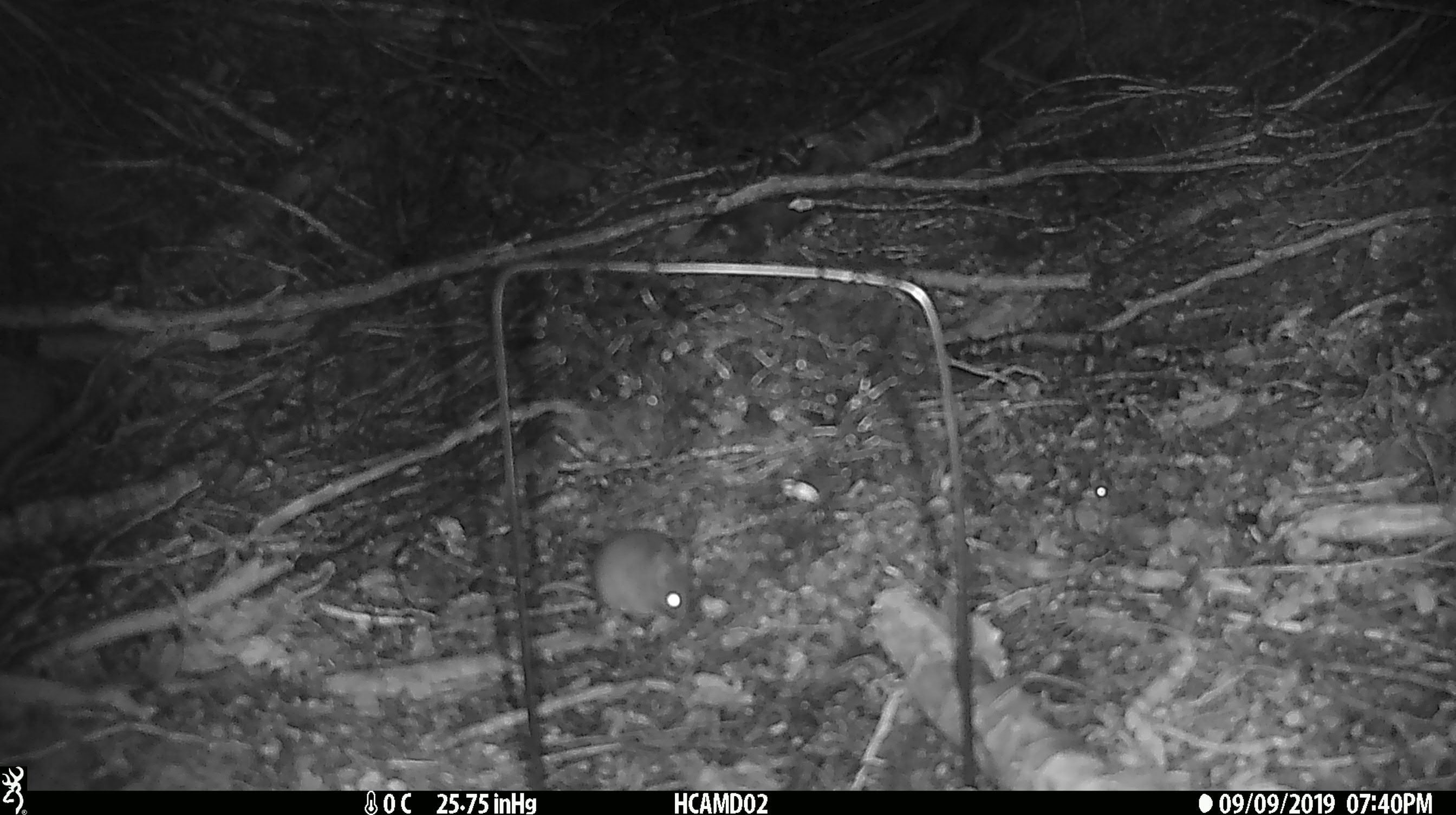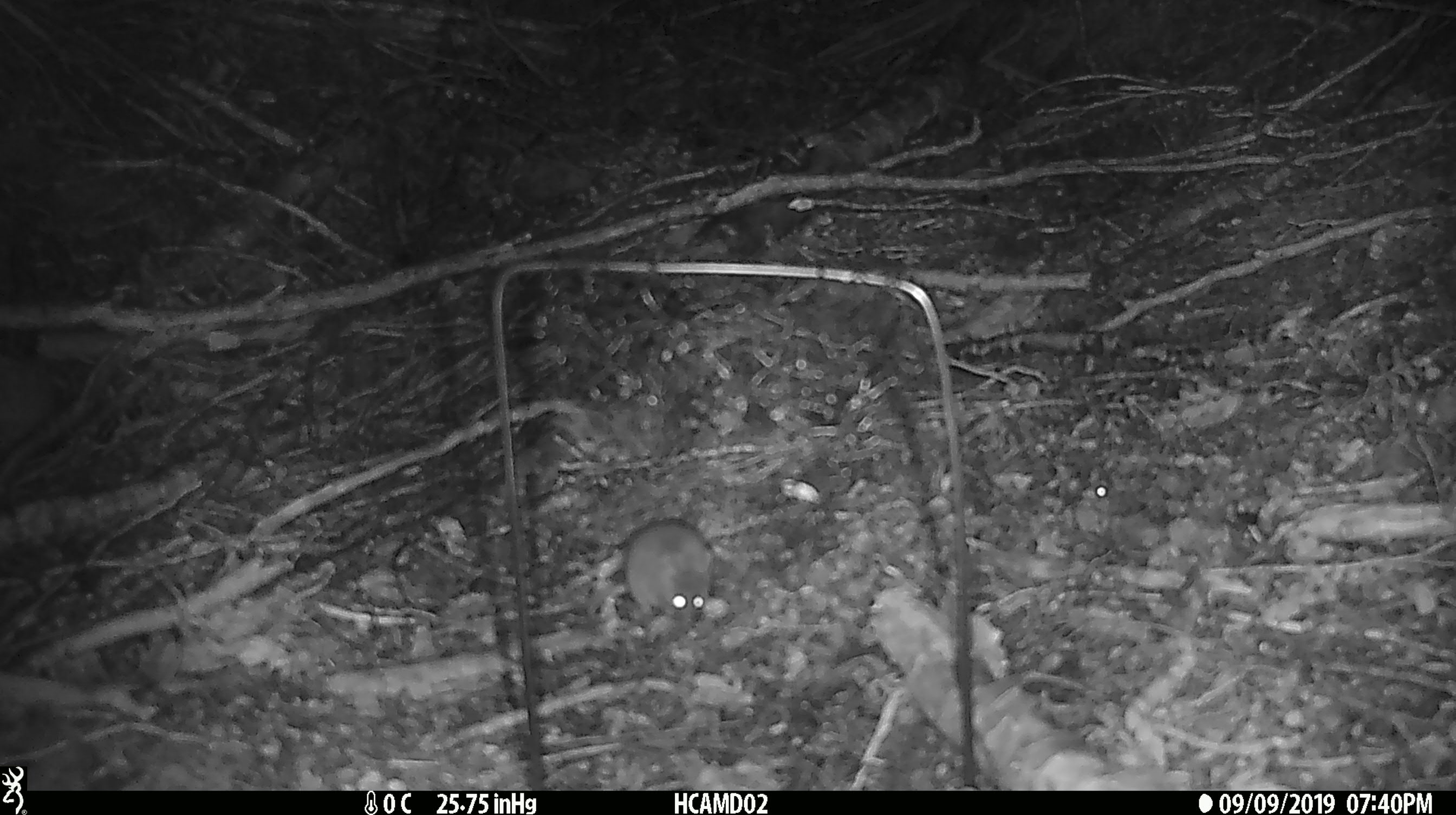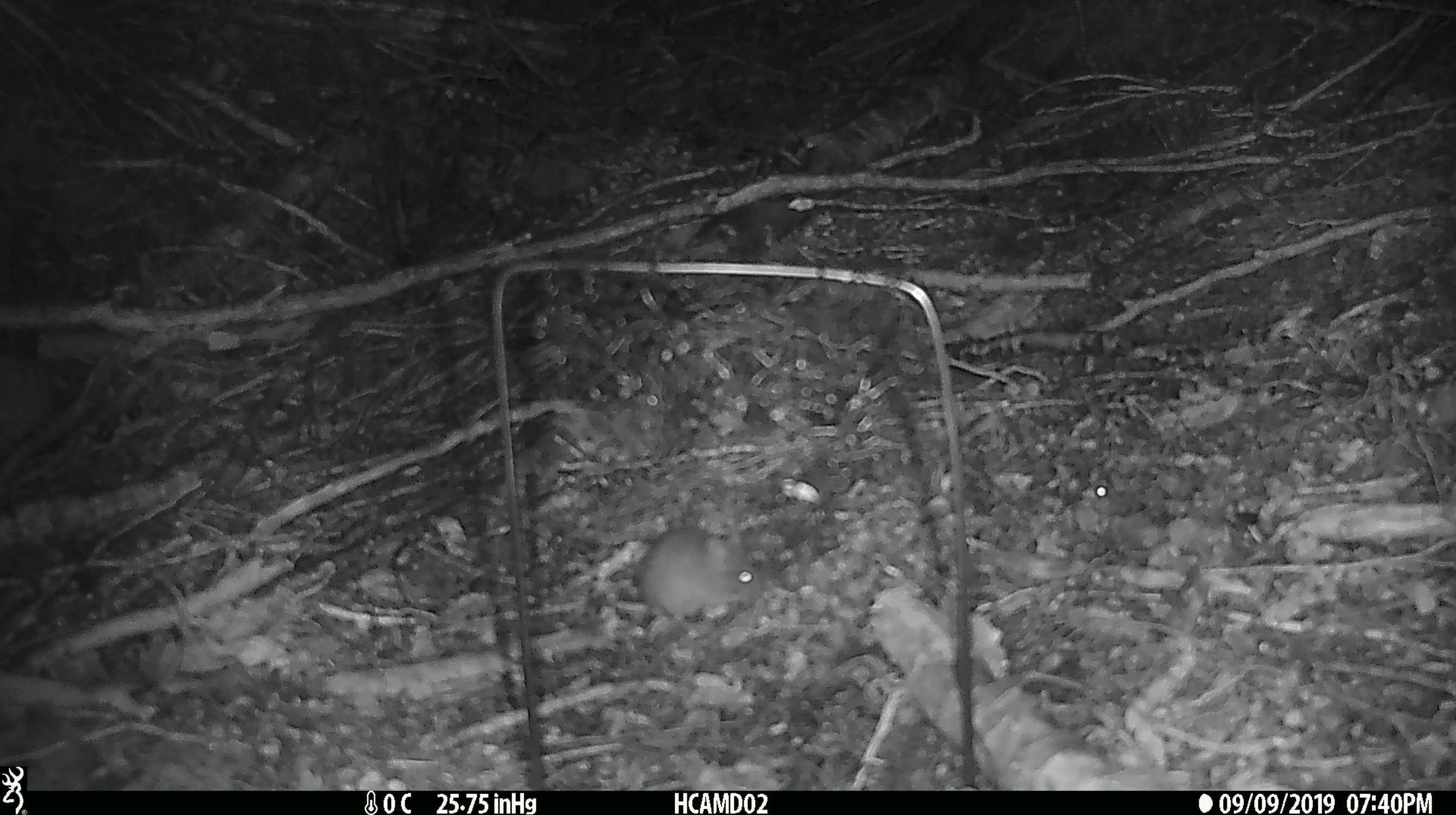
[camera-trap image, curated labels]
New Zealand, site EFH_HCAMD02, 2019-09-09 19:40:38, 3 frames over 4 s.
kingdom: Animalia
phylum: Chordata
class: Mammalia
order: Rodentia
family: Muridae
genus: Mus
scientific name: Mus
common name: mouse